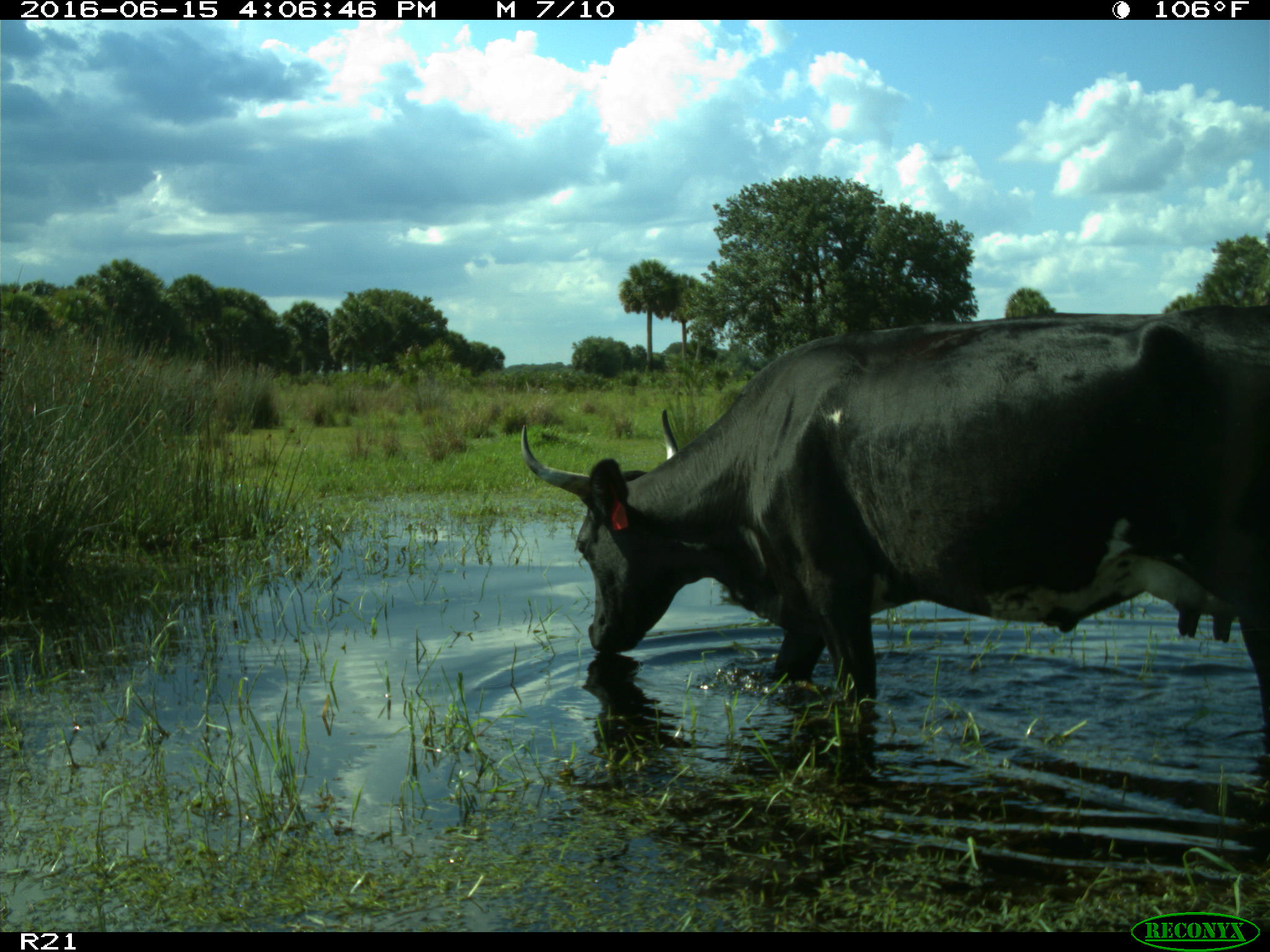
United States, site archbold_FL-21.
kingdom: Animalia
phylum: Chordata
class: Mammalia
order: Artiodactyla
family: Bovidae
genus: Bos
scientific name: Bos taurus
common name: domestic cow